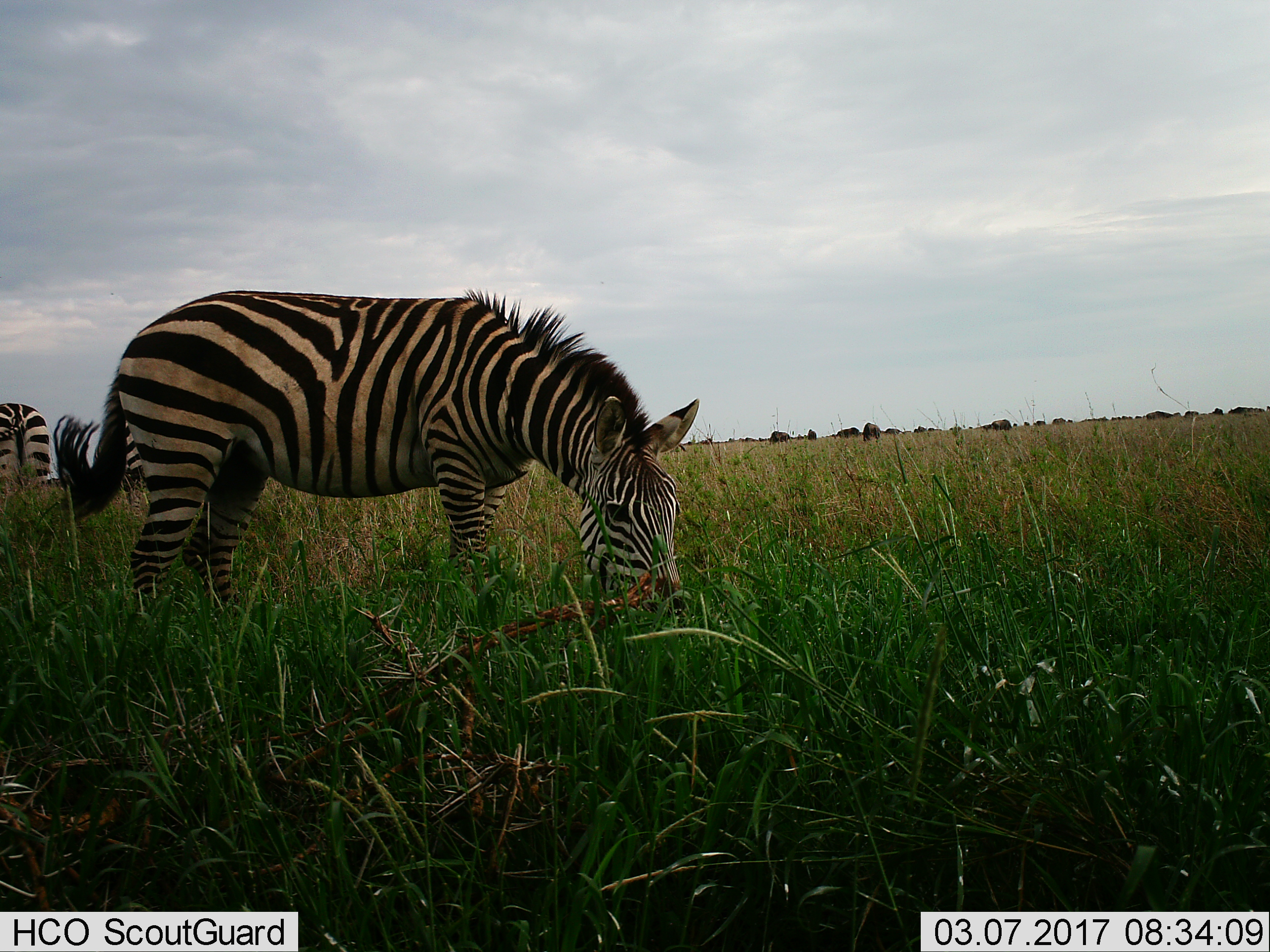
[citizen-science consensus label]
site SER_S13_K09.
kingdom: Animalia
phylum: Chordata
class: Mammalia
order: Perissodactyla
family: Equidae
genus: Equus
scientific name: Equus quagga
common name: plains zebra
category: zebraplains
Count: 2.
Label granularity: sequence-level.